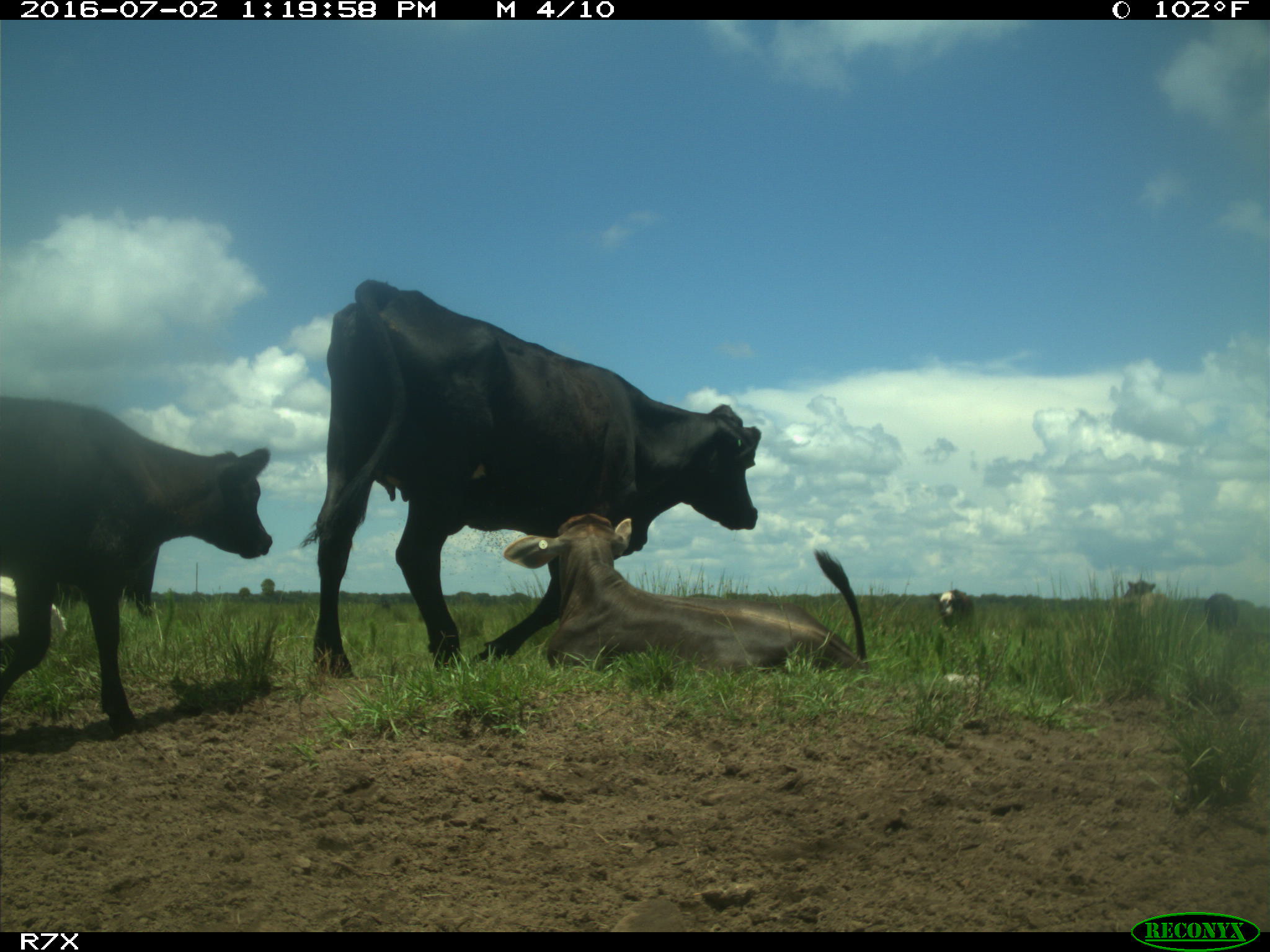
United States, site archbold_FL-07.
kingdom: Animalia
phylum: Chordata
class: Mammalia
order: Artiodactyla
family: Bovidae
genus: Bos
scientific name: Bos taurus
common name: domestic cow